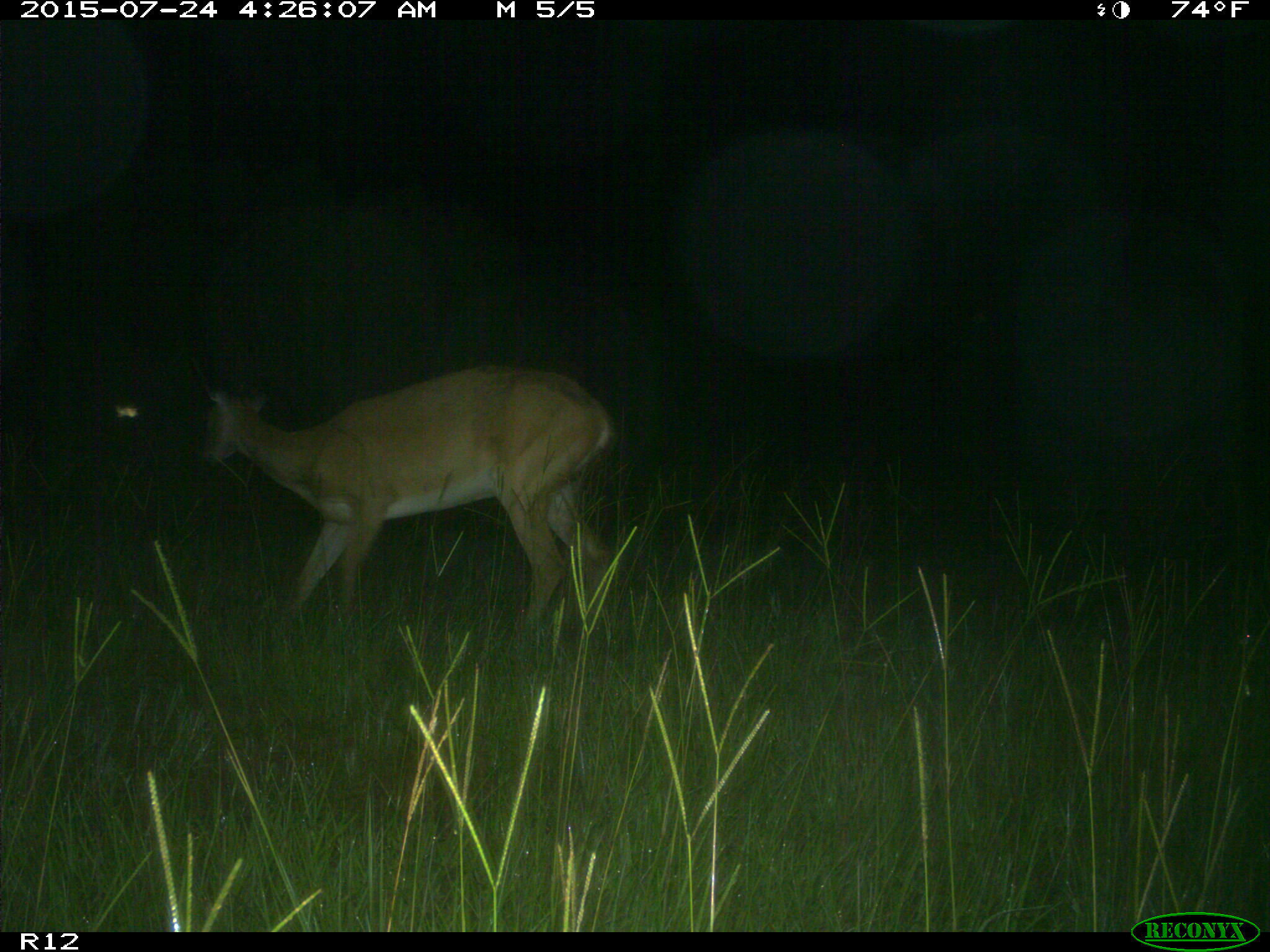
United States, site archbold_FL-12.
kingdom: Animalia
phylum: Chordata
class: Mammalia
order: Artiodactyla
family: Cervidae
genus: Odocoileus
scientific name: Odocoileus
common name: deer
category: unidentified deer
Unidentified deer (deer) (Odocoileus).